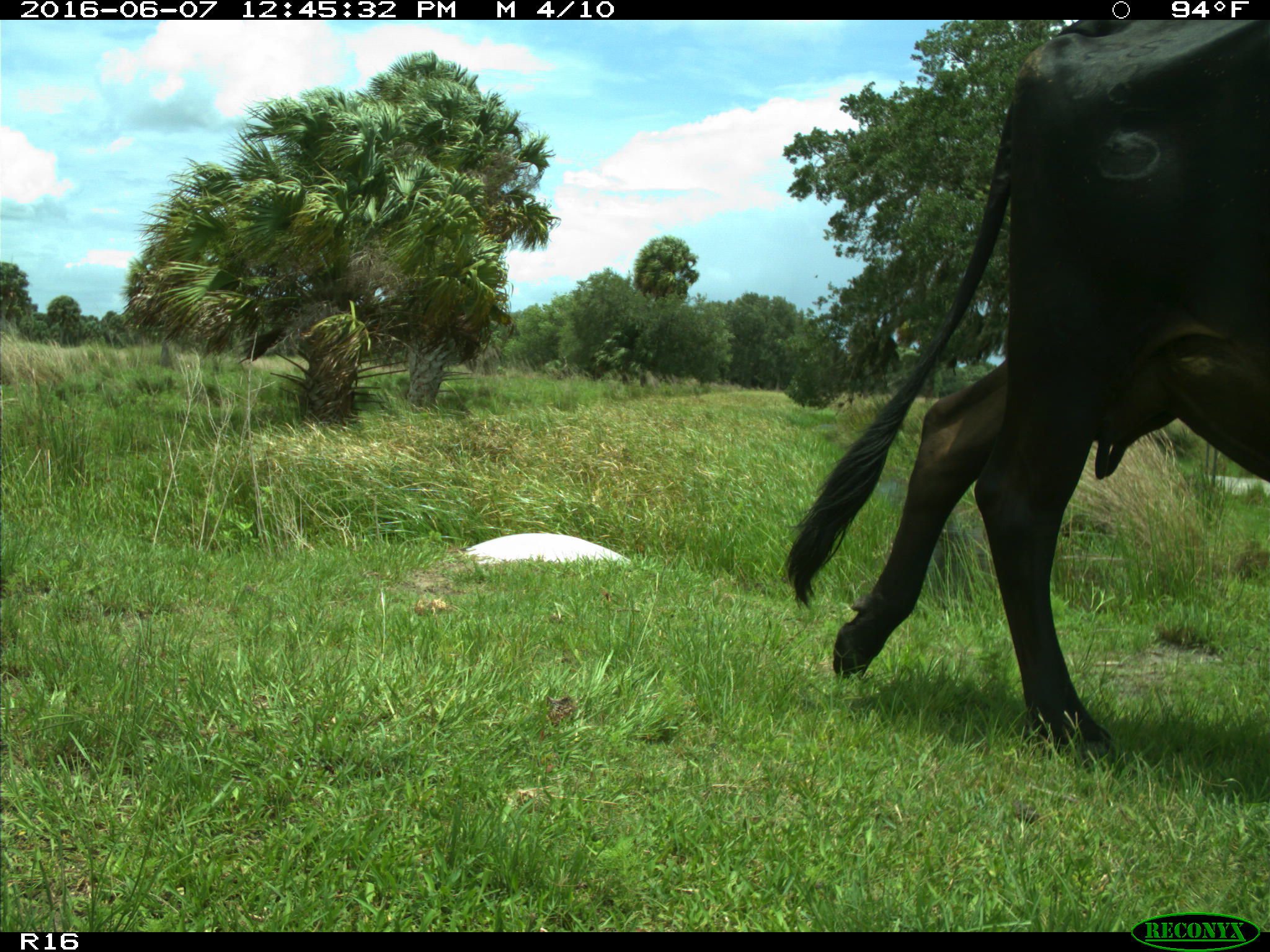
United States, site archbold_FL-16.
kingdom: Animalia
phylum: Chordata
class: Mammalia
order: Artiodactyla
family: Bovidae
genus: Bos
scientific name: Bos taurus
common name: domestic cow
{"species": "Bos taurus (domestic cow)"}